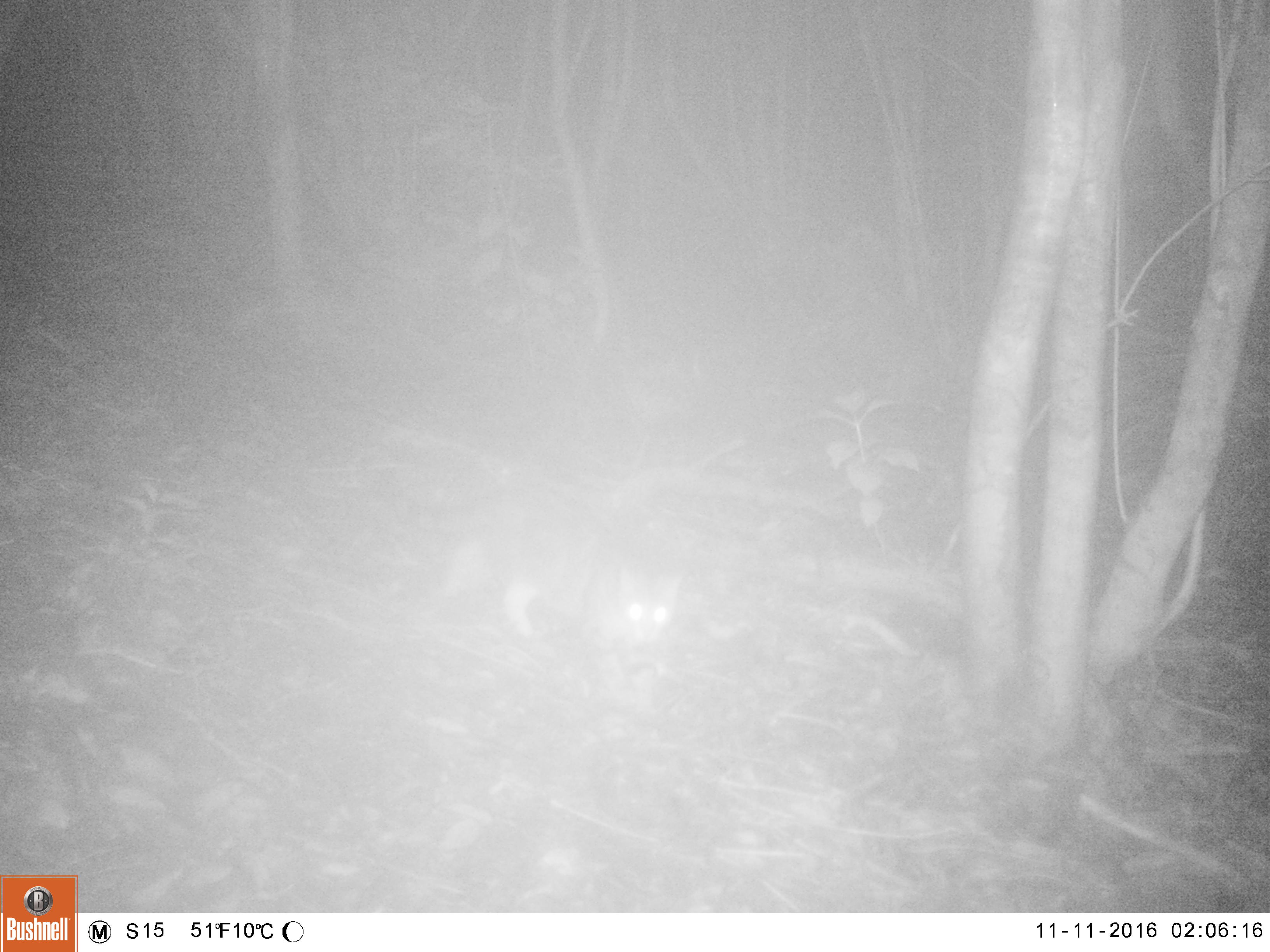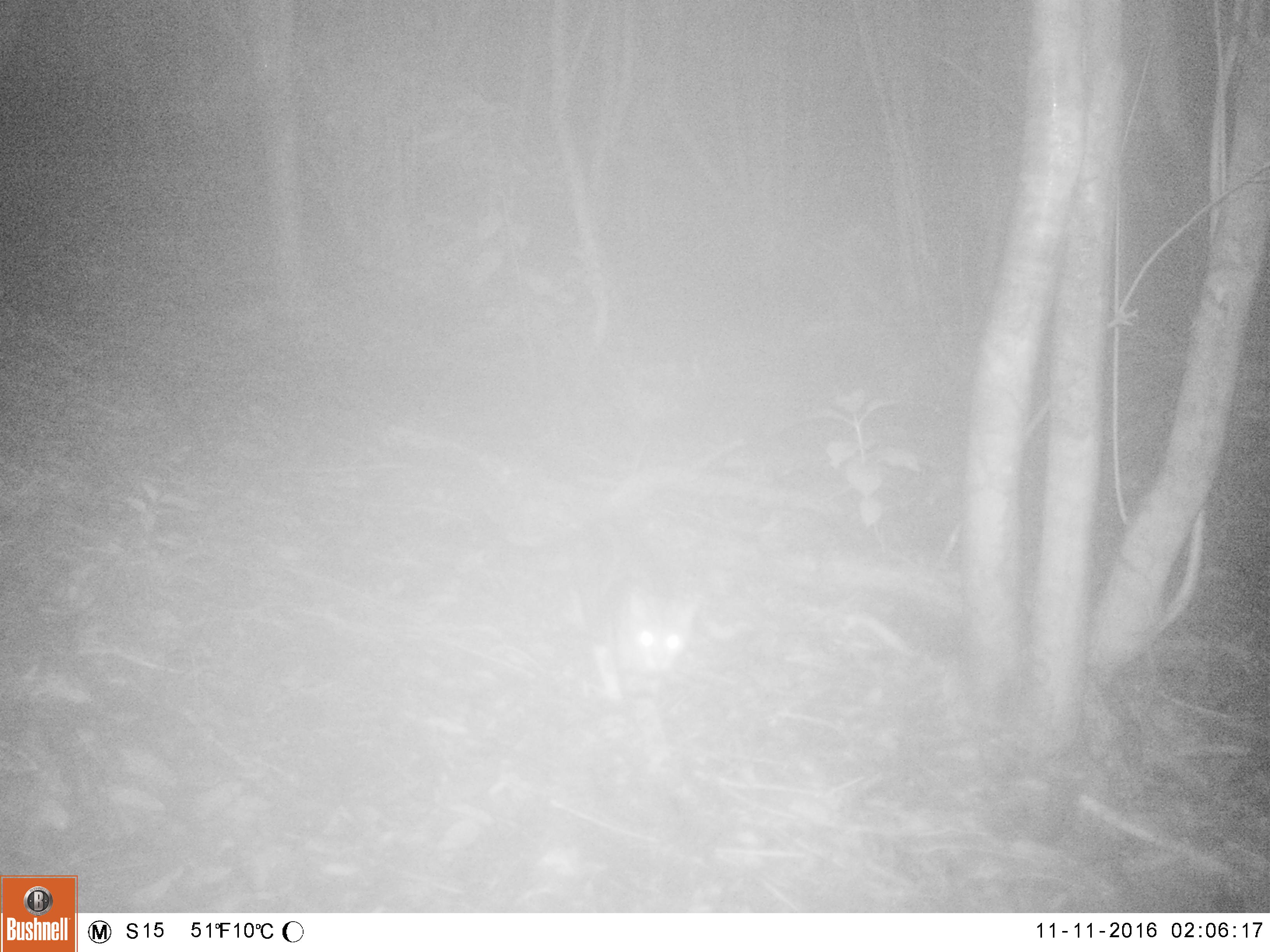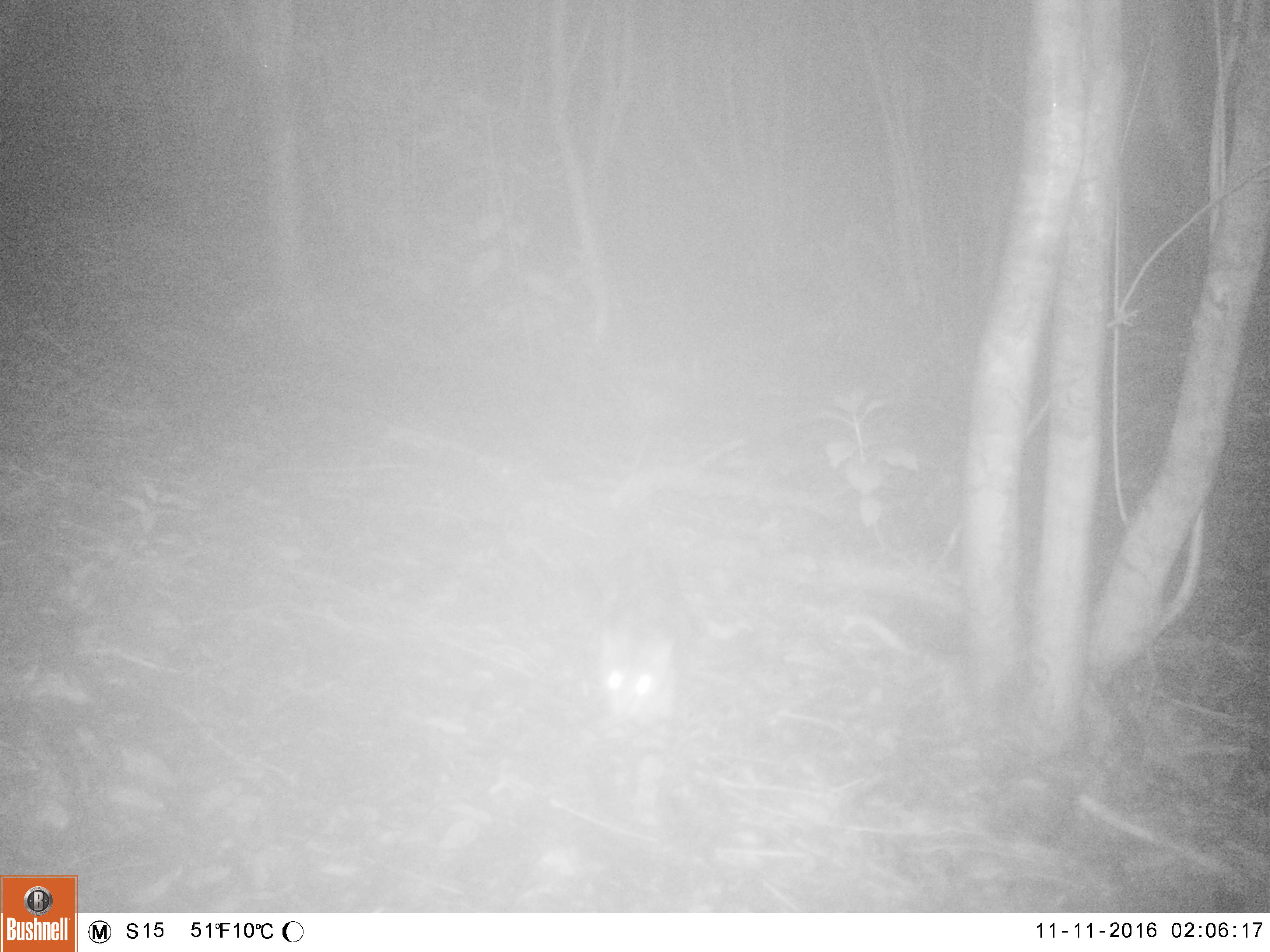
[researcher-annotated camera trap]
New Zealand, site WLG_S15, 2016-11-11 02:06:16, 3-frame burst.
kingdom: Animalia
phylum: Chordata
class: Mammalia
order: Carnivora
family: Felidae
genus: Felis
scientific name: Felis catus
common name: domestic cat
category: cat